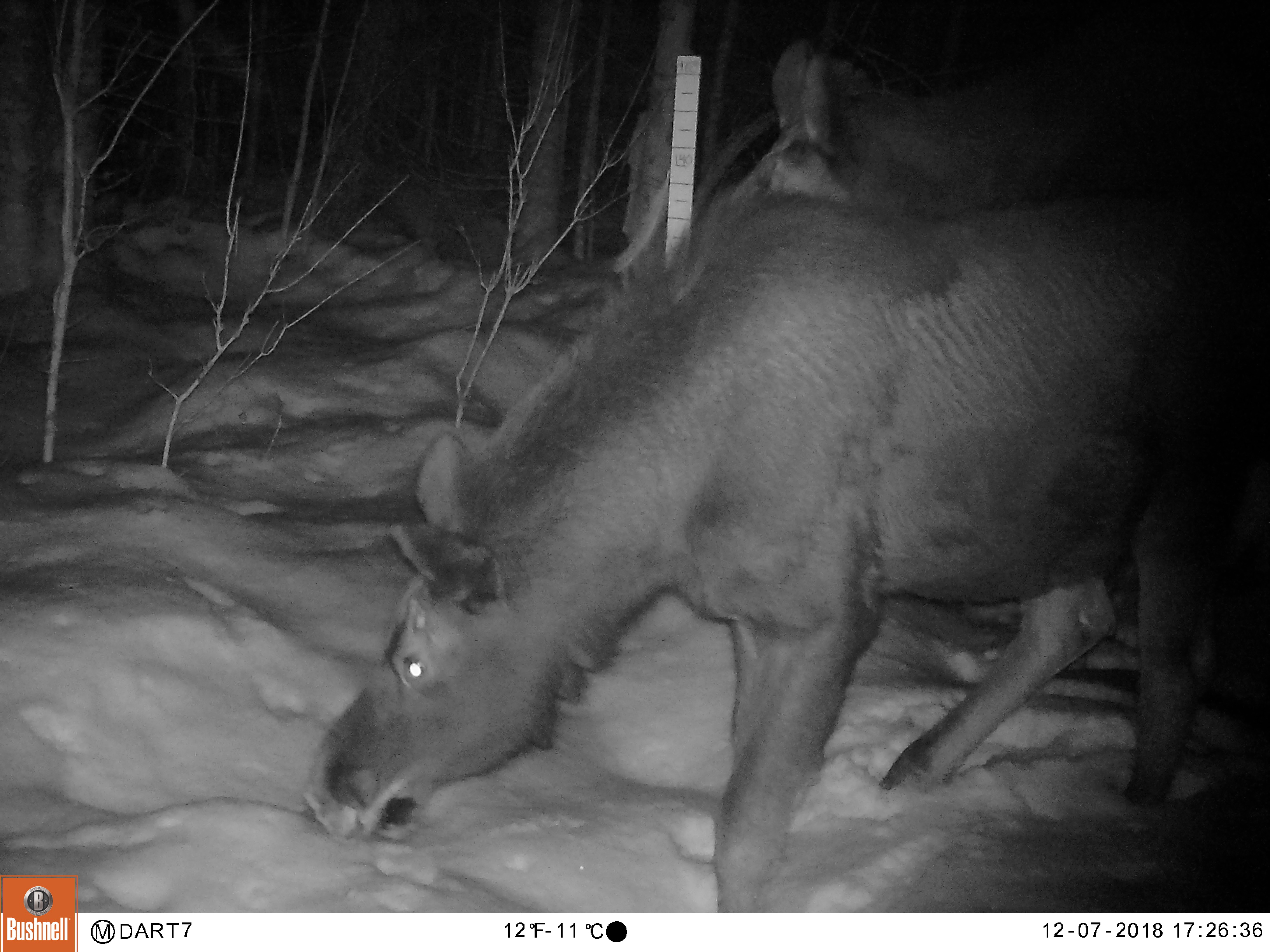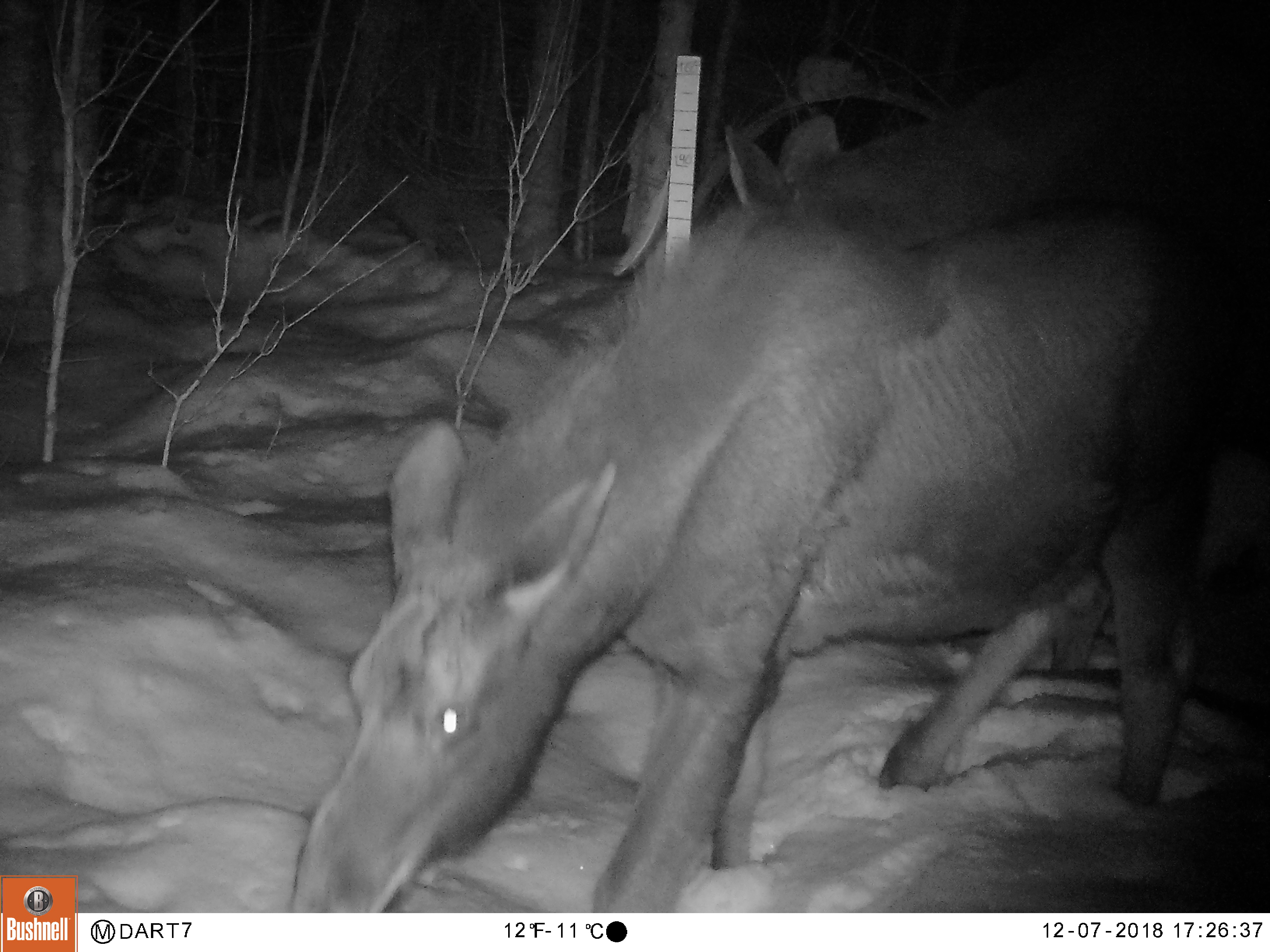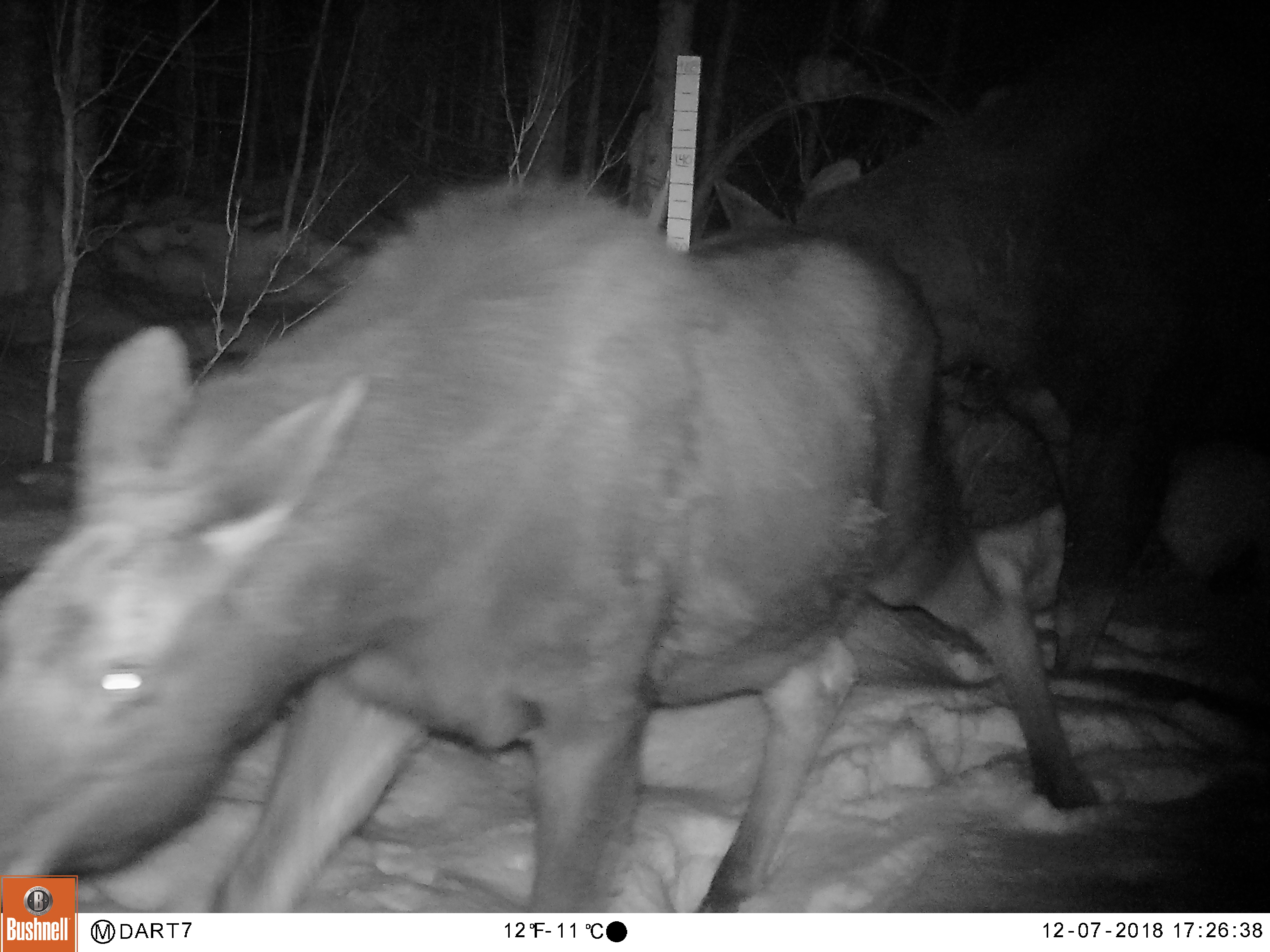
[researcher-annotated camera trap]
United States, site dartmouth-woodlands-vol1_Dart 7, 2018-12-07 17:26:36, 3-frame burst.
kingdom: Animalia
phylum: Chordata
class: Mammalia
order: Artiodactyla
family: Cervidae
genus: Alces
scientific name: Alces alces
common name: moose